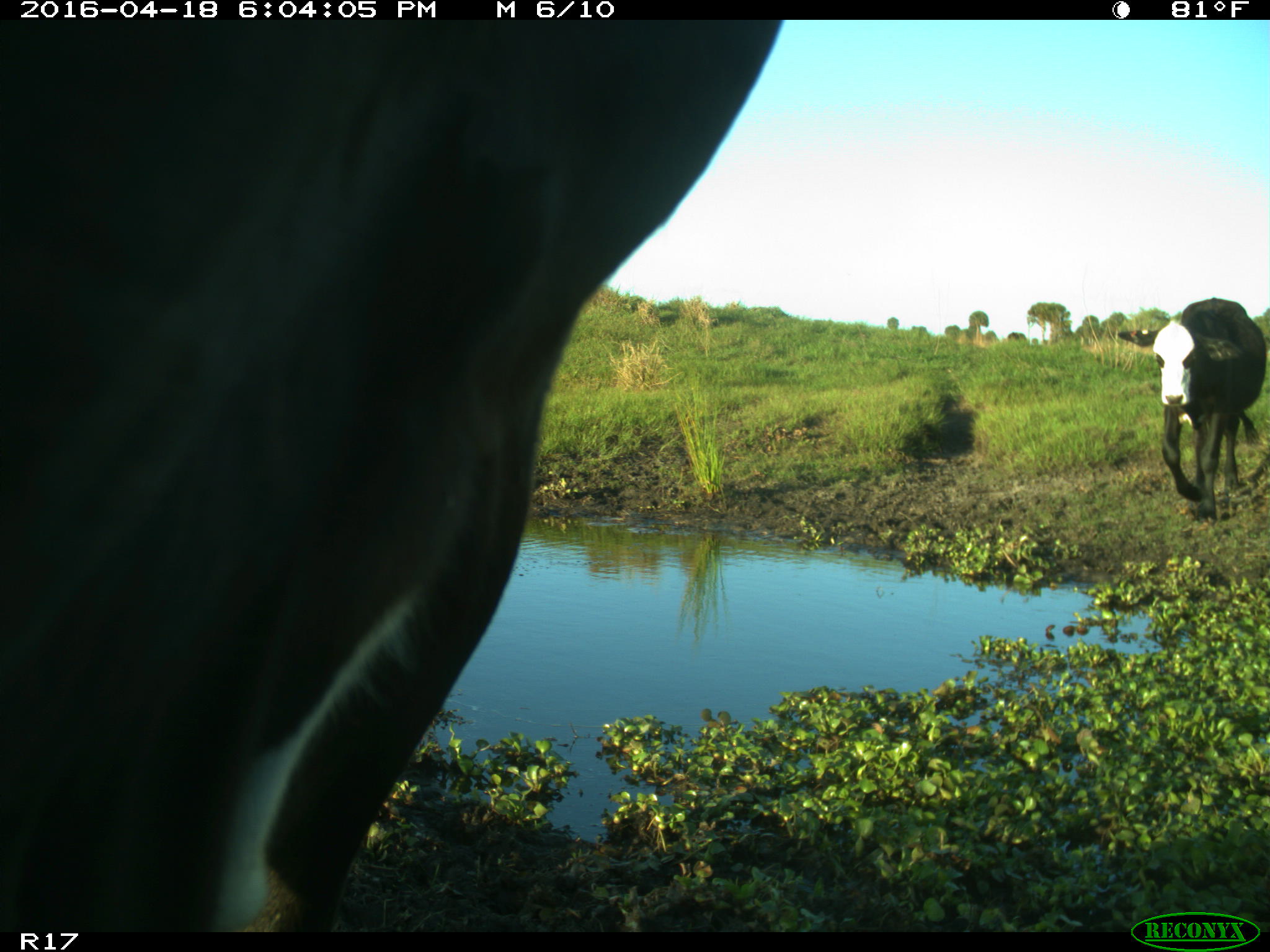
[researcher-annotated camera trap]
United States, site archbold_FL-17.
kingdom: Animalia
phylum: Chordata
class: Mammalia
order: Artiodactyla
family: Bovidae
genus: Bos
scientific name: Bos taurus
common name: domestic cow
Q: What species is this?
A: Bos taurus (domestic cow).